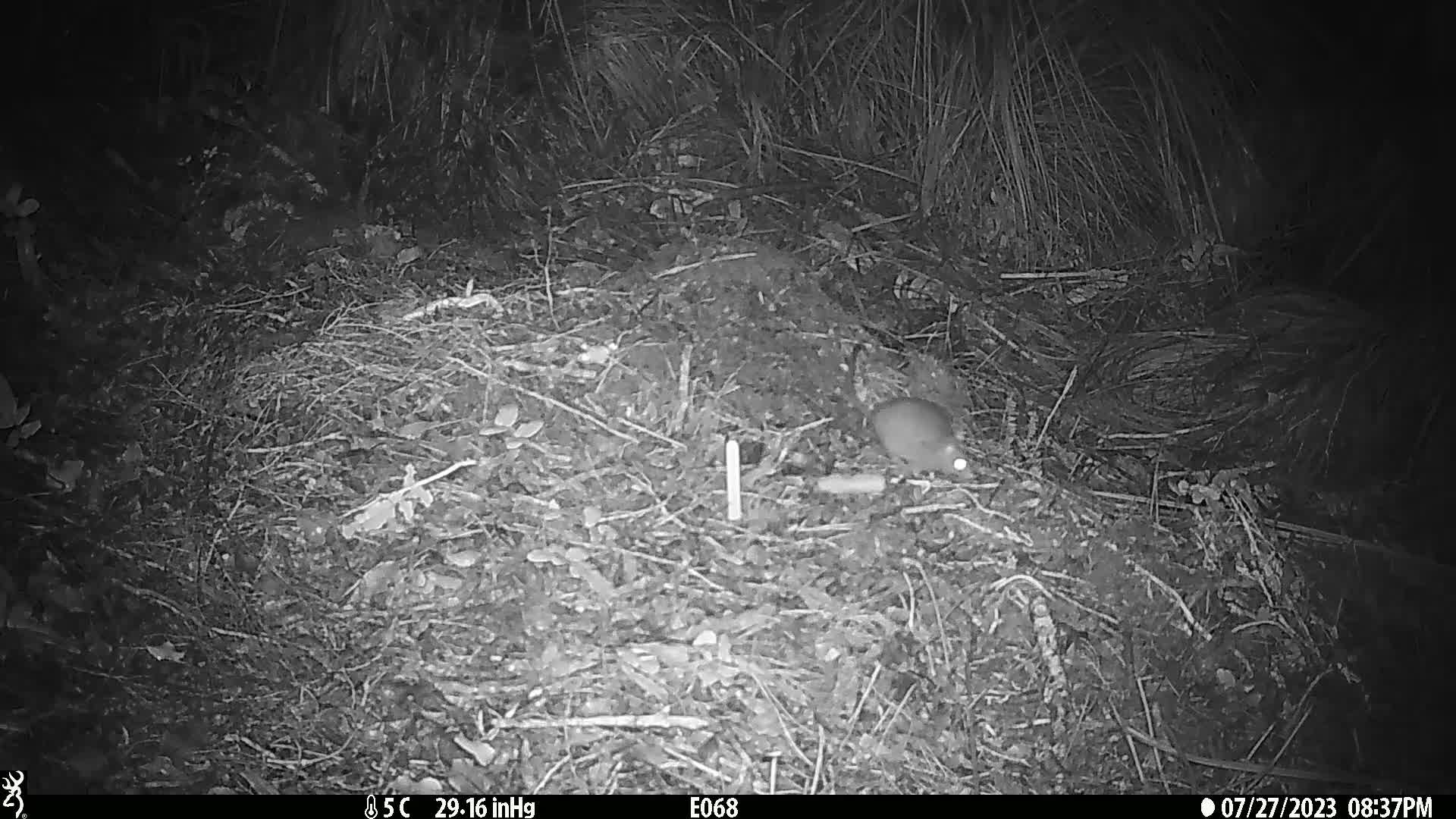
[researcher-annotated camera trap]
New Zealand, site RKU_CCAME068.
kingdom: Animalia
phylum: Chordata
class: Mammalia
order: Rodentia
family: Muridae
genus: Rattus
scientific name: Rattus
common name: rat